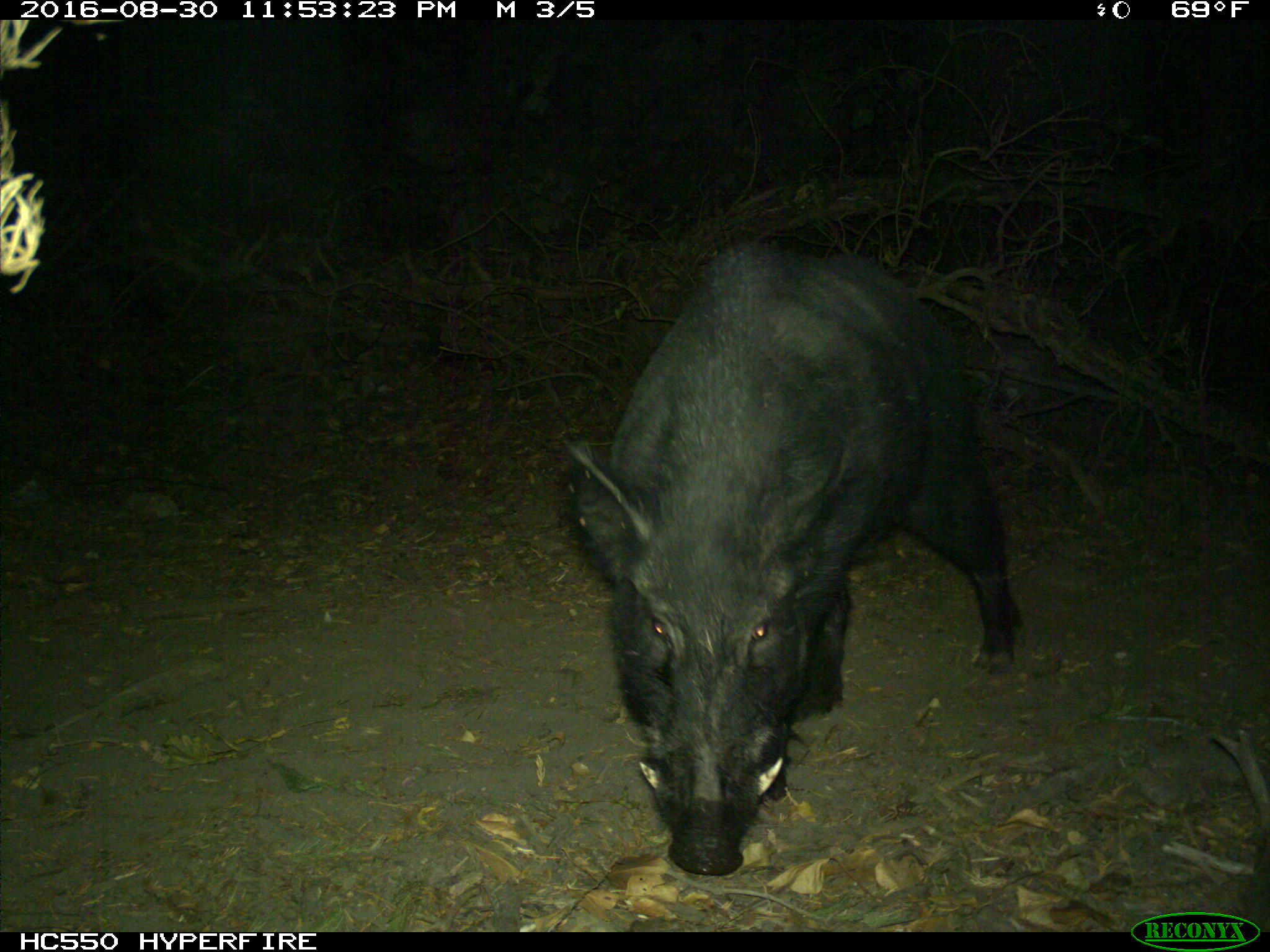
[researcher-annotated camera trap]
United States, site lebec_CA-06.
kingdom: Animalia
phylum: Chordata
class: Mammalia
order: Artiodactyla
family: Suidae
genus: Sus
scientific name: Sus scrofa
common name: wild boar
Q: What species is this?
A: Sus scrofa (wild boar).